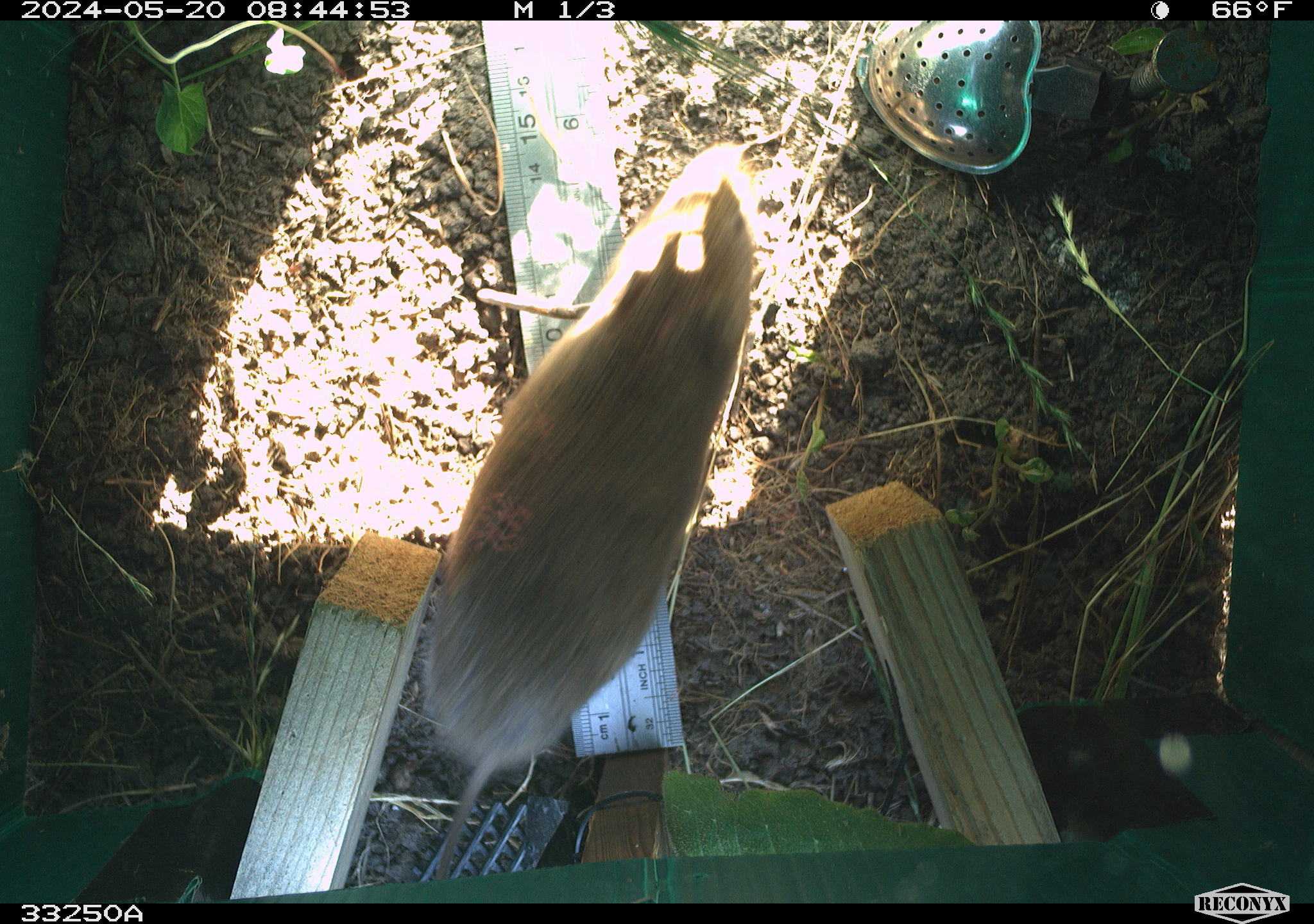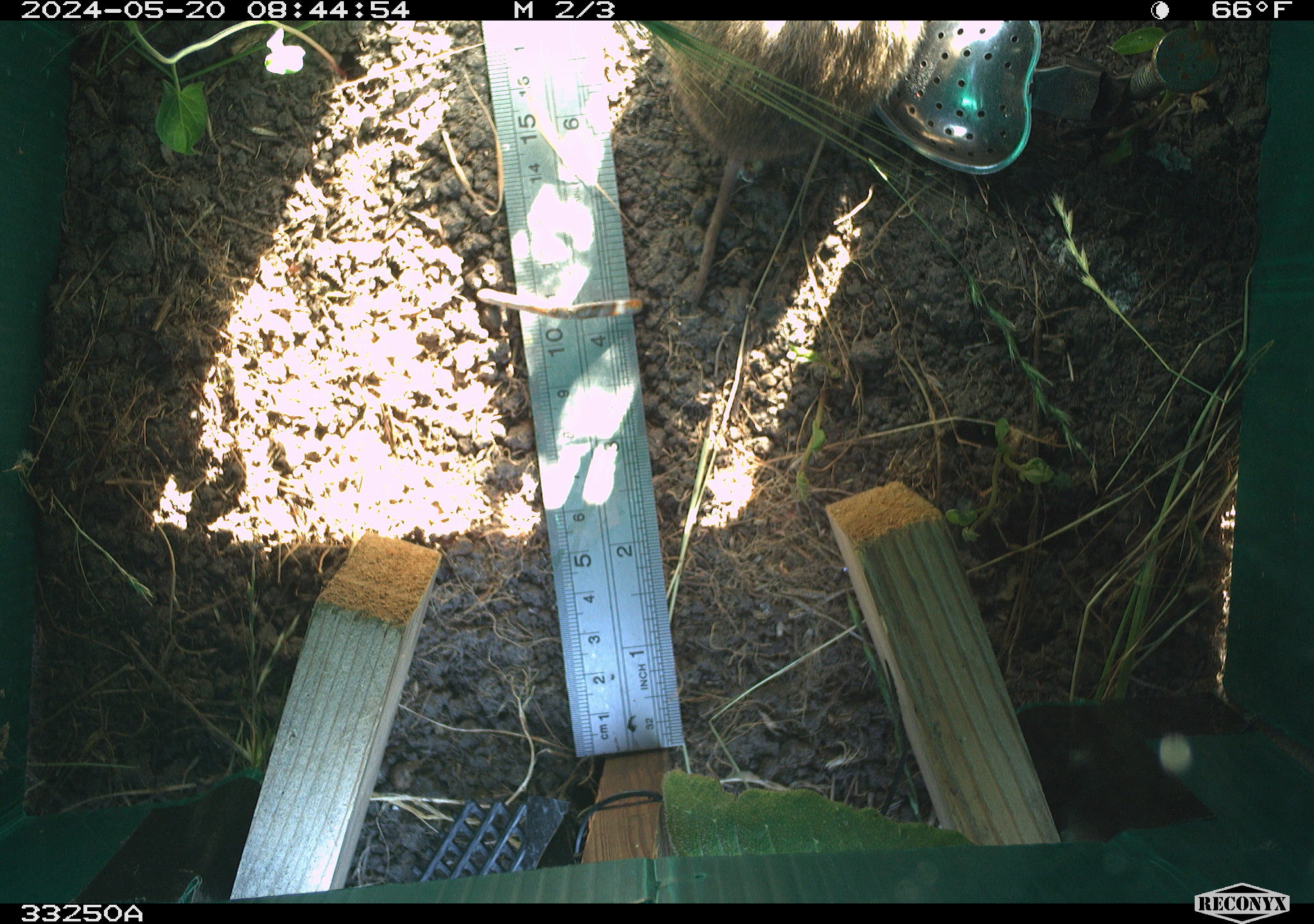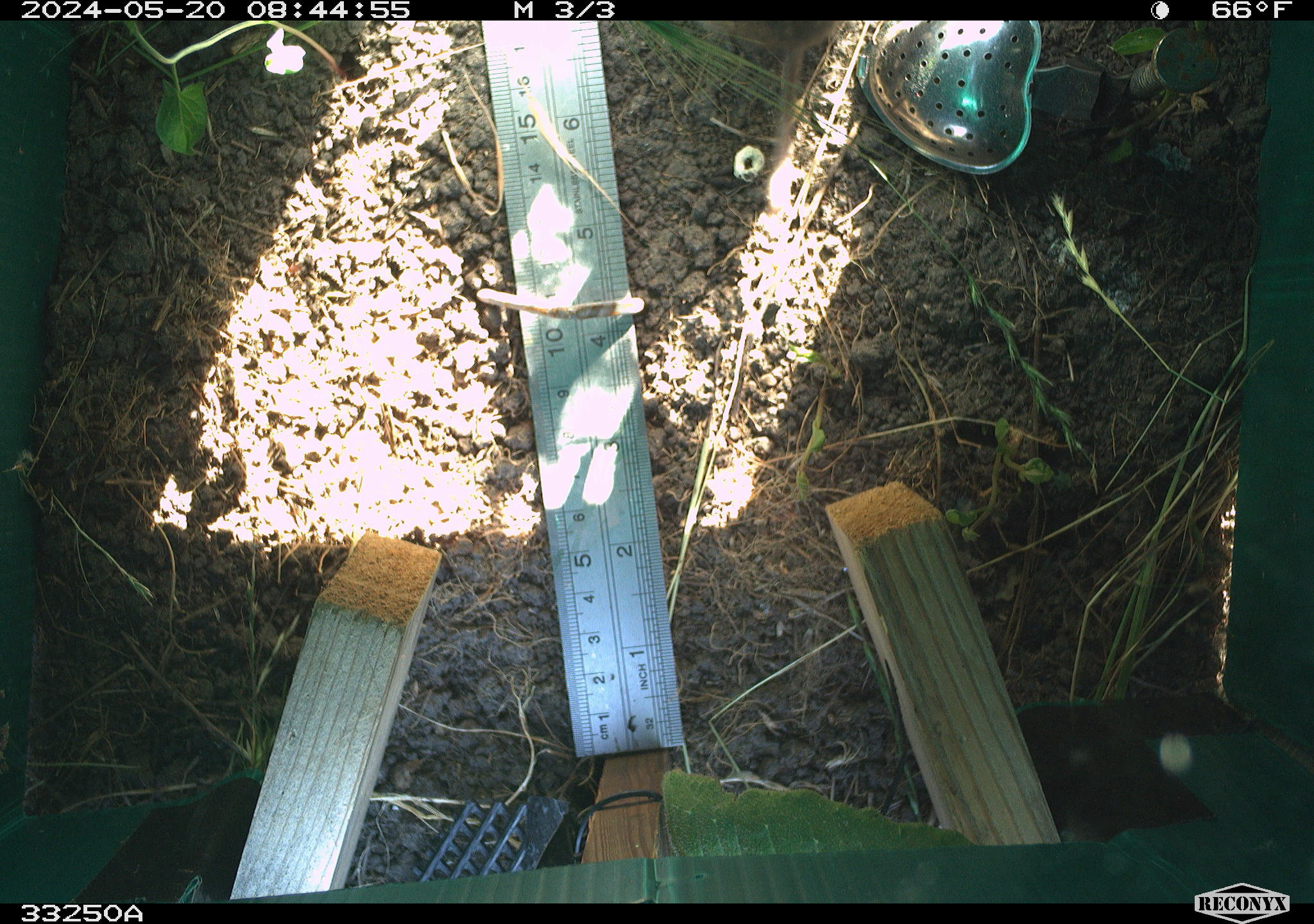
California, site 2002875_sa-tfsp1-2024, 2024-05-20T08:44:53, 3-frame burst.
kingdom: Animalia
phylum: Chordata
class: Mammalia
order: Rodentia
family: Cricetidae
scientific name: Arvicolinae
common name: voles, lemmings, and muskrats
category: arvicolinae subfamily